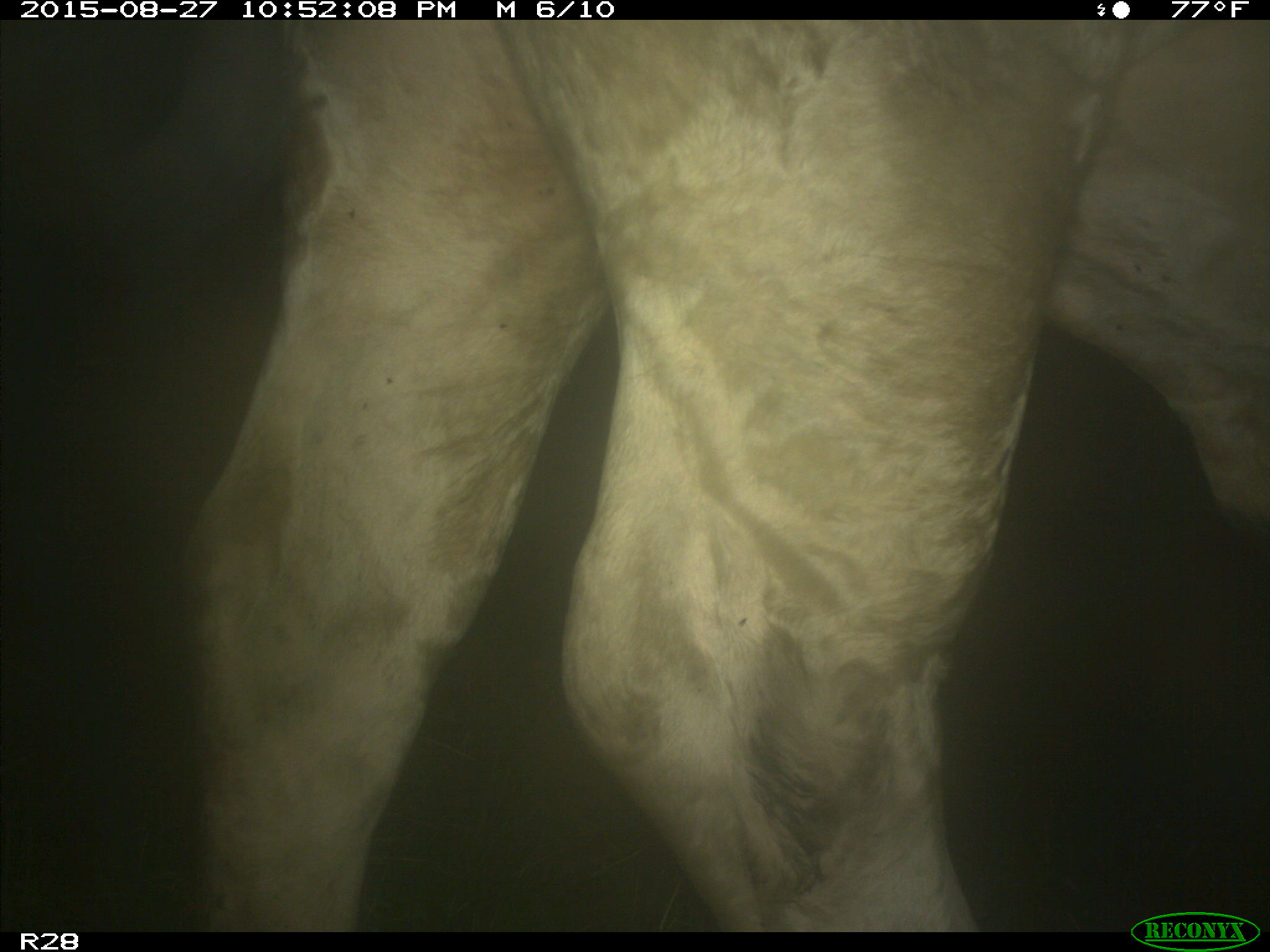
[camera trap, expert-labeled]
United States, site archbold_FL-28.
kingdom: Animalia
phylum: Chordata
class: Mammalia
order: Artiodactyla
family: Bovidae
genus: Bos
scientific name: Bos taurus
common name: domestic cow